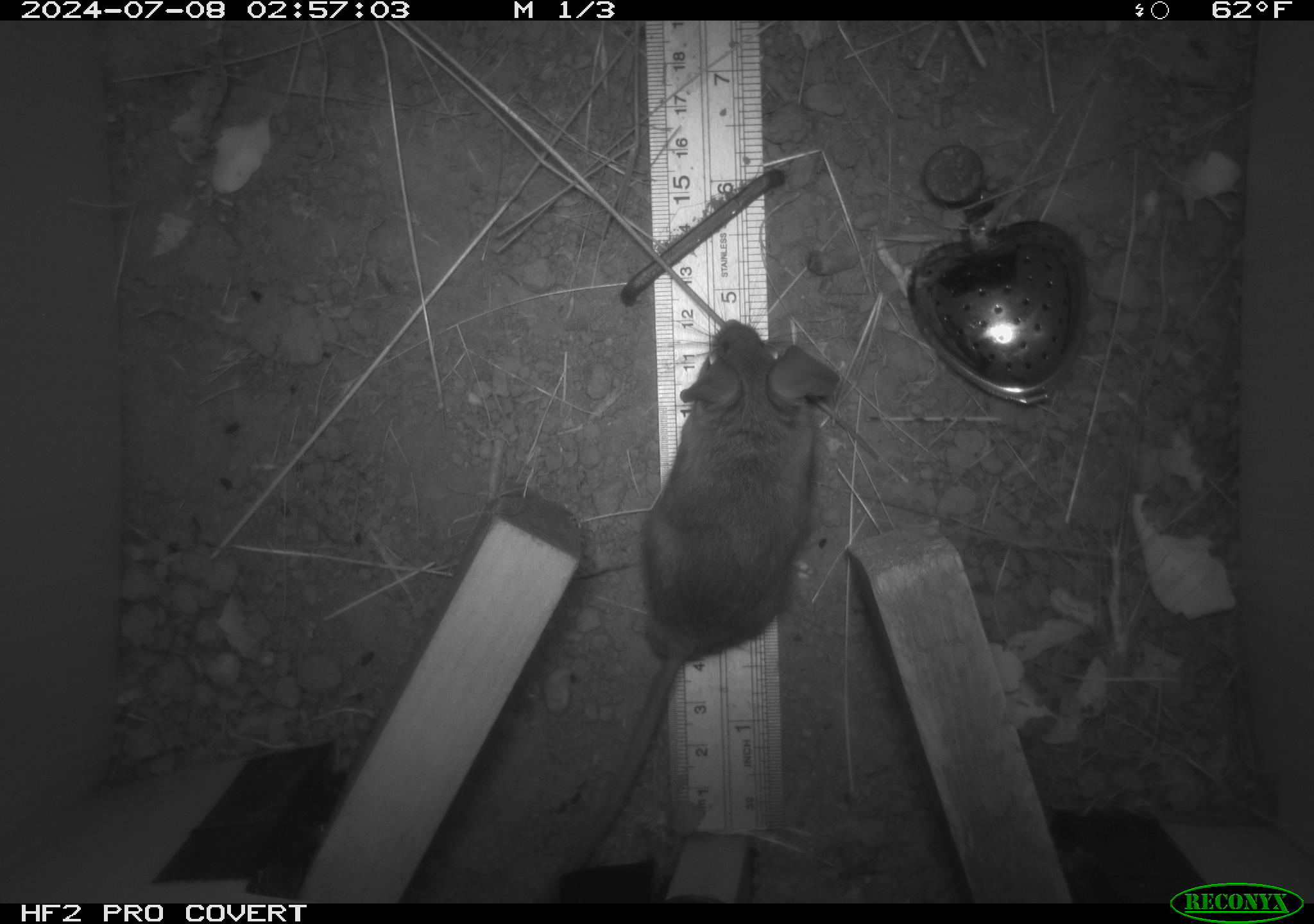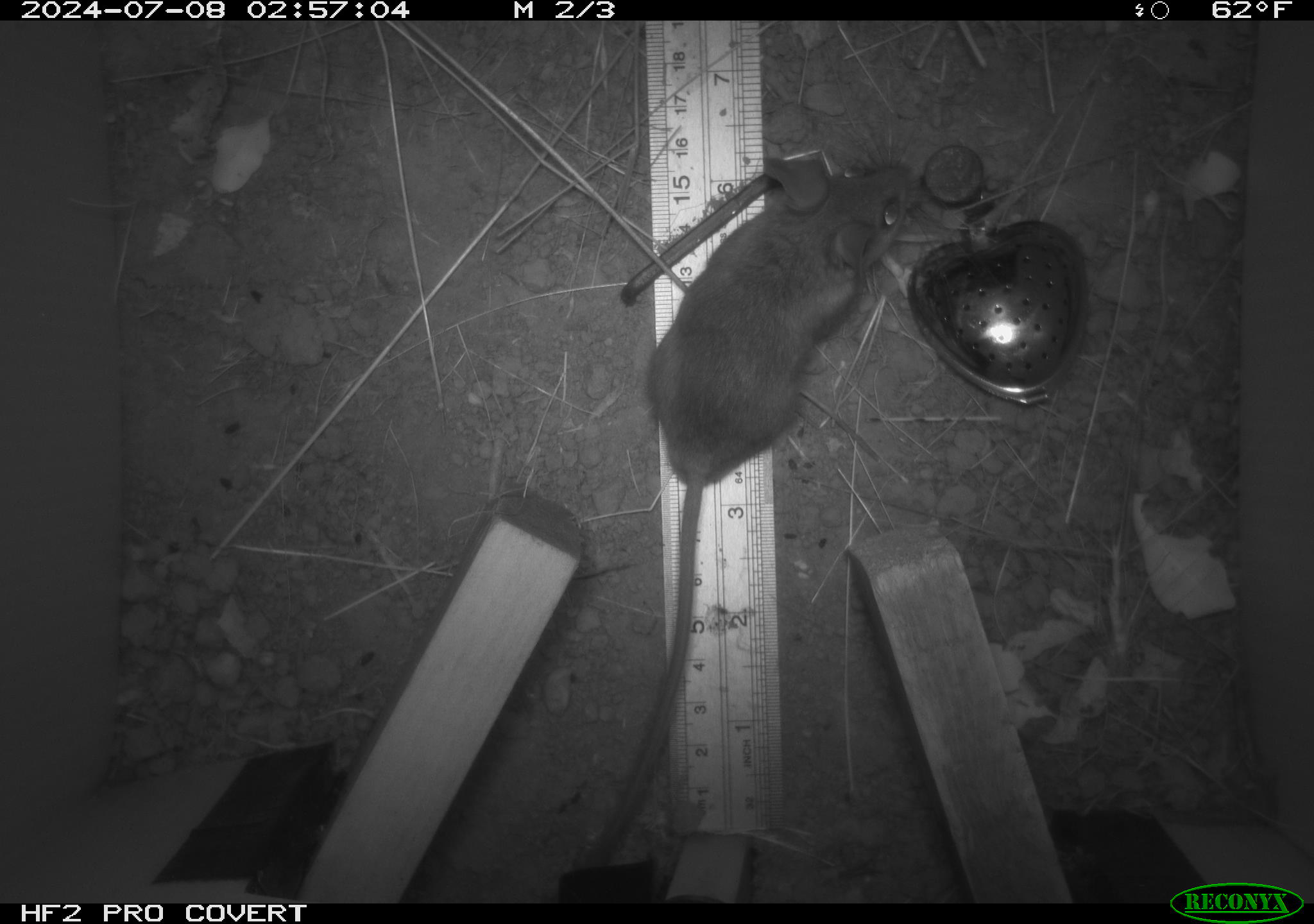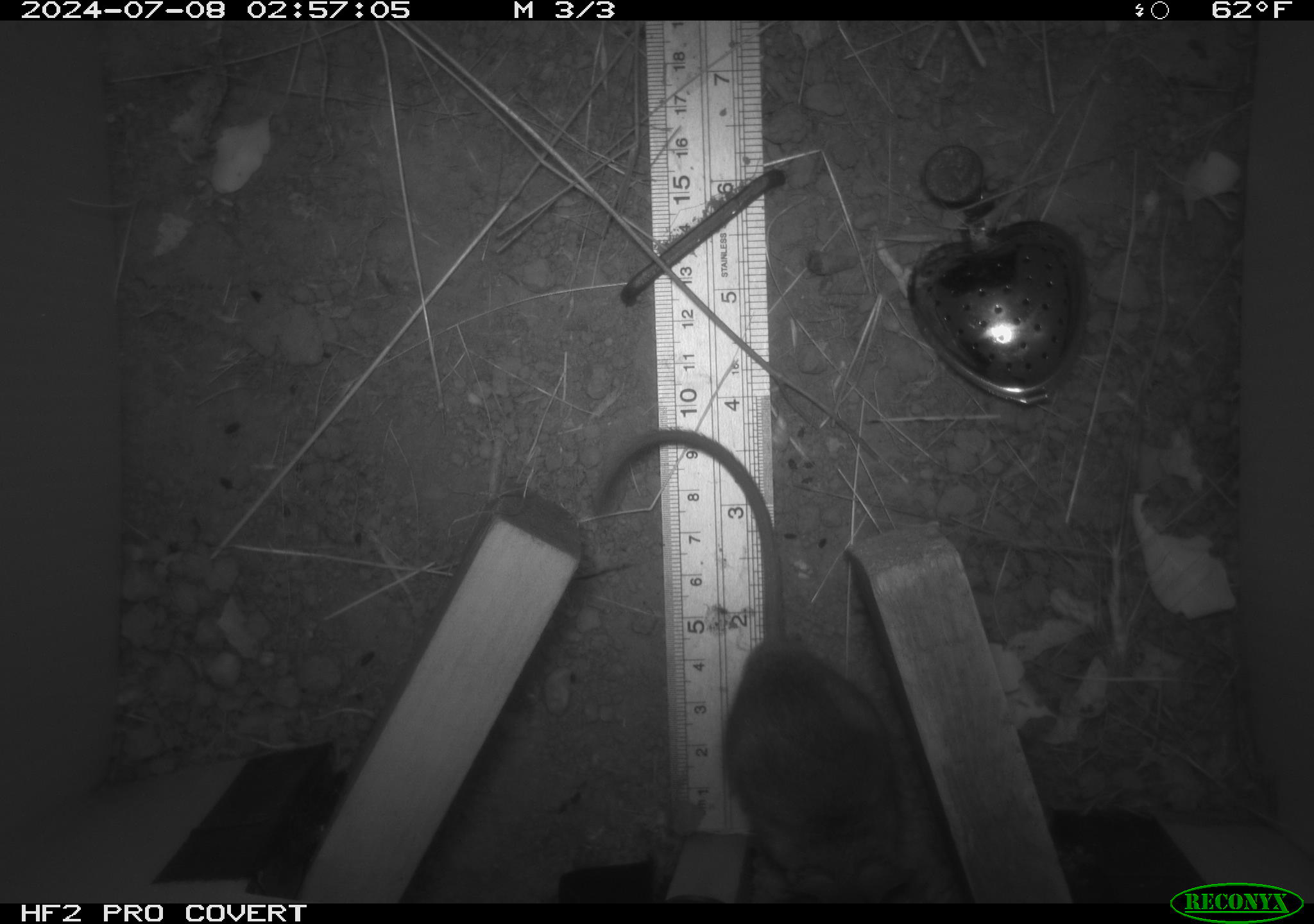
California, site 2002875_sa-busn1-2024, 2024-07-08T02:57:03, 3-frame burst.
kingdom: Animalia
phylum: Chordata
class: Mammalia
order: Rodentia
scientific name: Rodentia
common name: rodent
Rodent (Rodentia).